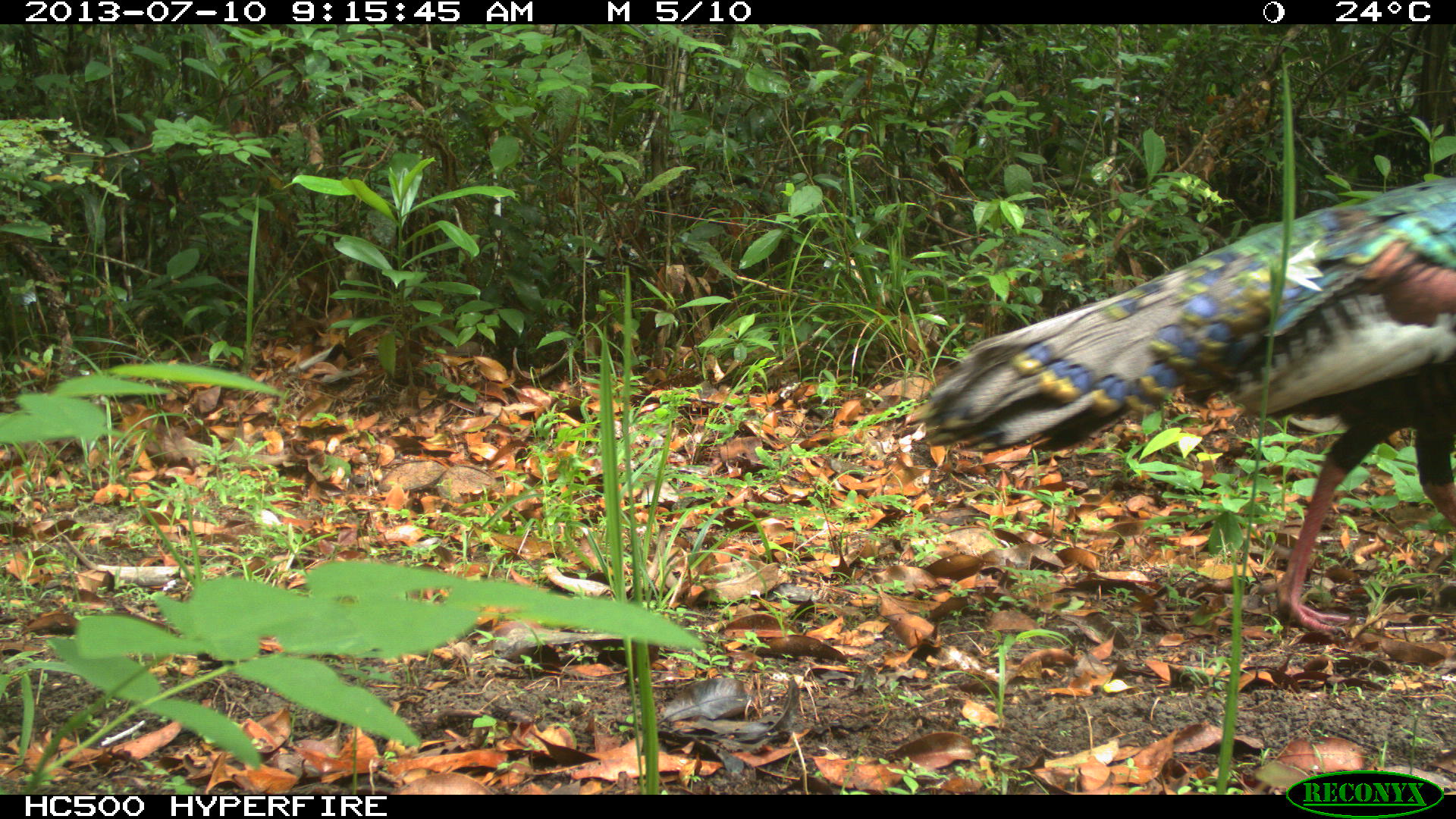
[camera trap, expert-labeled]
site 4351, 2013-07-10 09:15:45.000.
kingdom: Animalia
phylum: Chordata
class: Aves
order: Galliformes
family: Phasianidae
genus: Meleagris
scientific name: Meleagris ocellata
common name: ocellated turkey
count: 1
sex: male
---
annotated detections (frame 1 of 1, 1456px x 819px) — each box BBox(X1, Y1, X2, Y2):
meleagris ocellata: BBox(917, 176, 1456, 633)